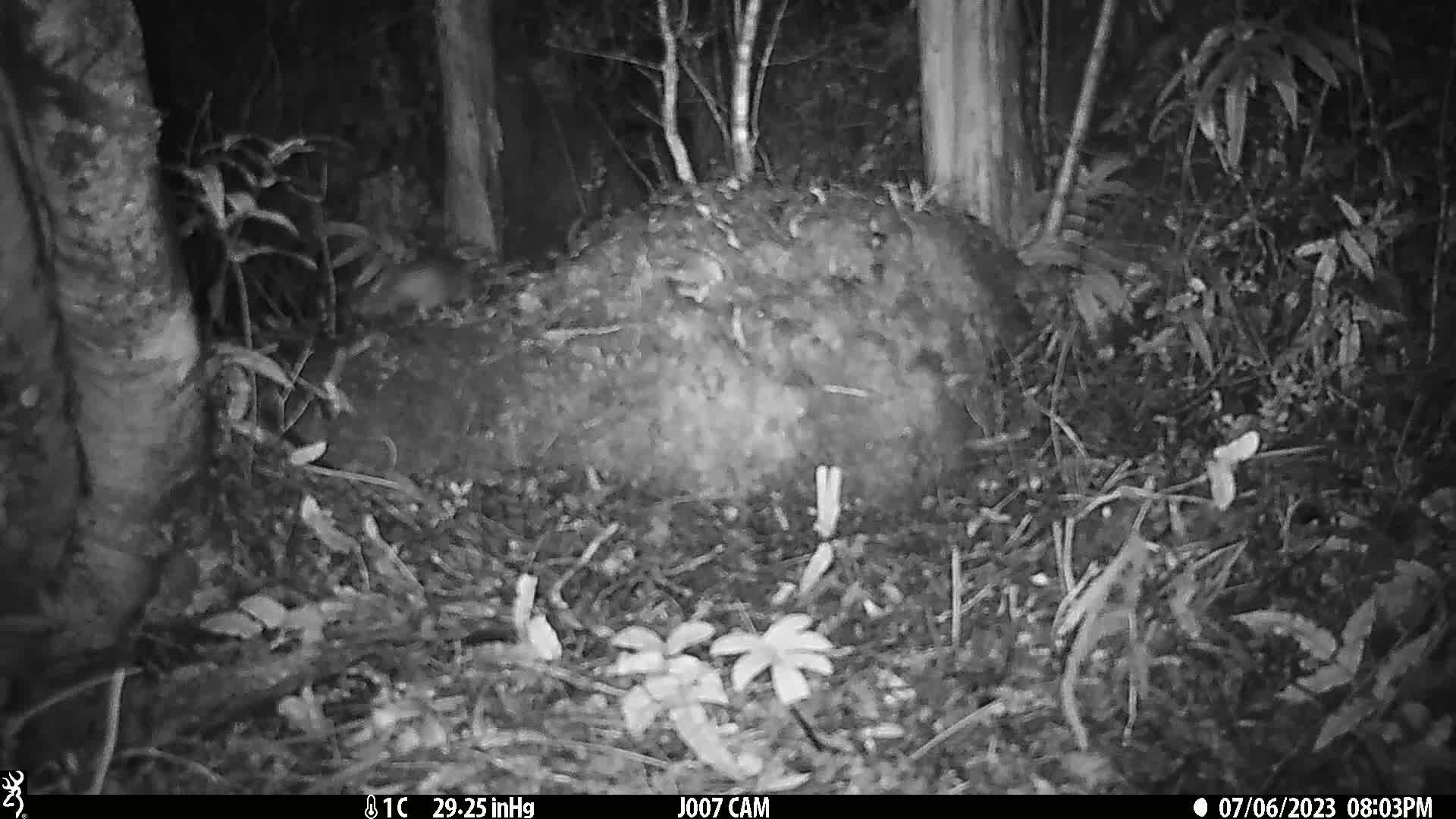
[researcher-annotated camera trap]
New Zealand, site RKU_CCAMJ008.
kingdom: Animalia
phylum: Chordata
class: Mammalia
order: Rodentia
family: Muridae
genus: Rattus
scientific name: Rattus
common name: rat